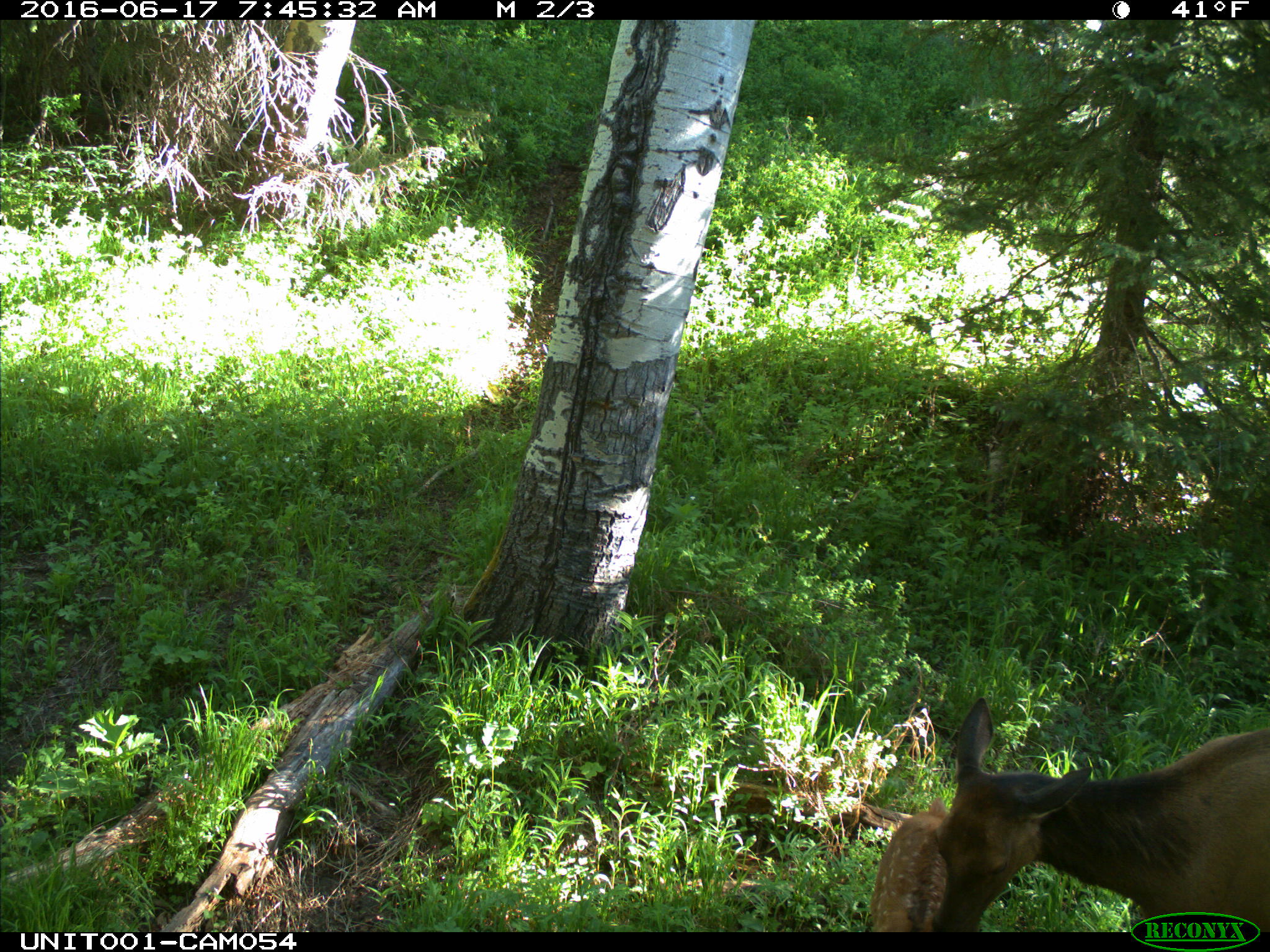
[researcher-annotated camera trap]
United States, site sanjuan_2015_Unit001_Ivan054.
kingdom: Animalia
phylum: Chordata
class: Mammalia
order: Artiodactyla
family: Cervidae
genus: Cervus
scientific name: Cervus elaphus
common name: red deer